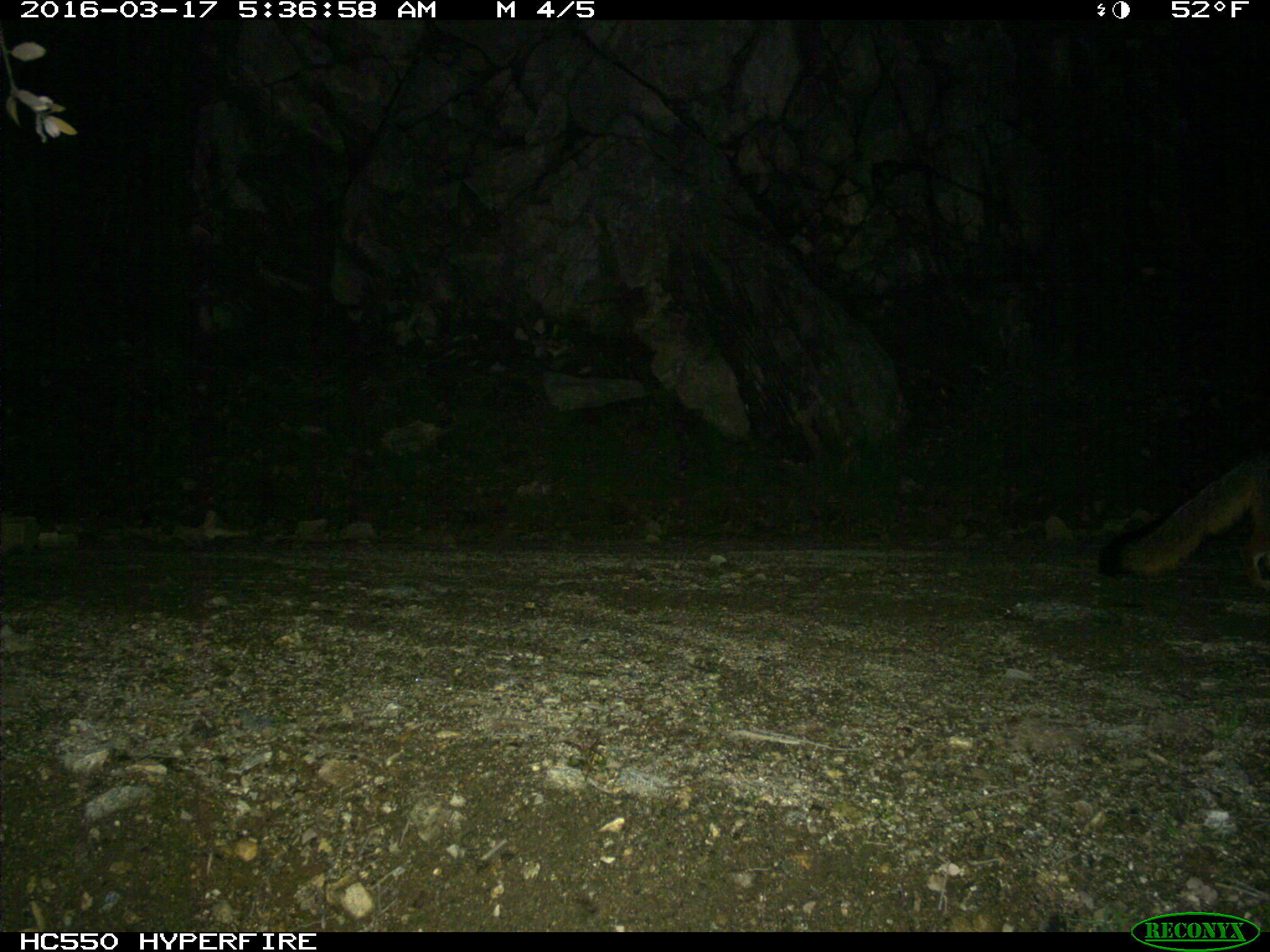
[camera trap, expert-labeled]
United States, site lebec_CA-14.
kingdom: Animalia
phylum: Chordata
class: Mammalia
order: Carnivora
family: Canidae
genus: Urocyon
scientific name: Urocyon cinereoargenteus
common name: gray fox